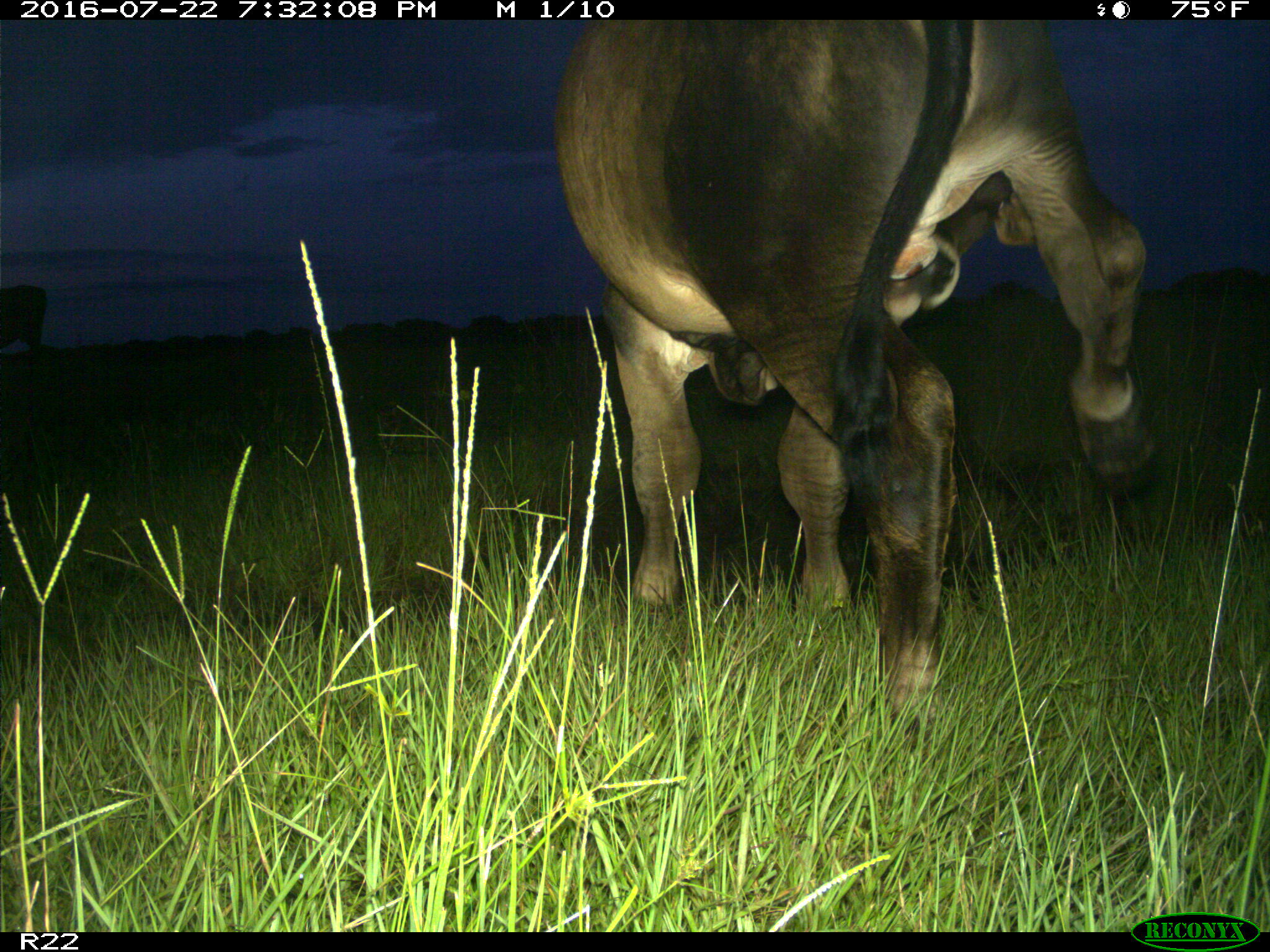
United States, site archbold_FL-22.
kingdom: Animalia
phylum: Chordata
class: Mammalia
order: Artiodactyla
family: Bovidae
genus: Bos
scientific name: Bos taurus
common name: domestic cow